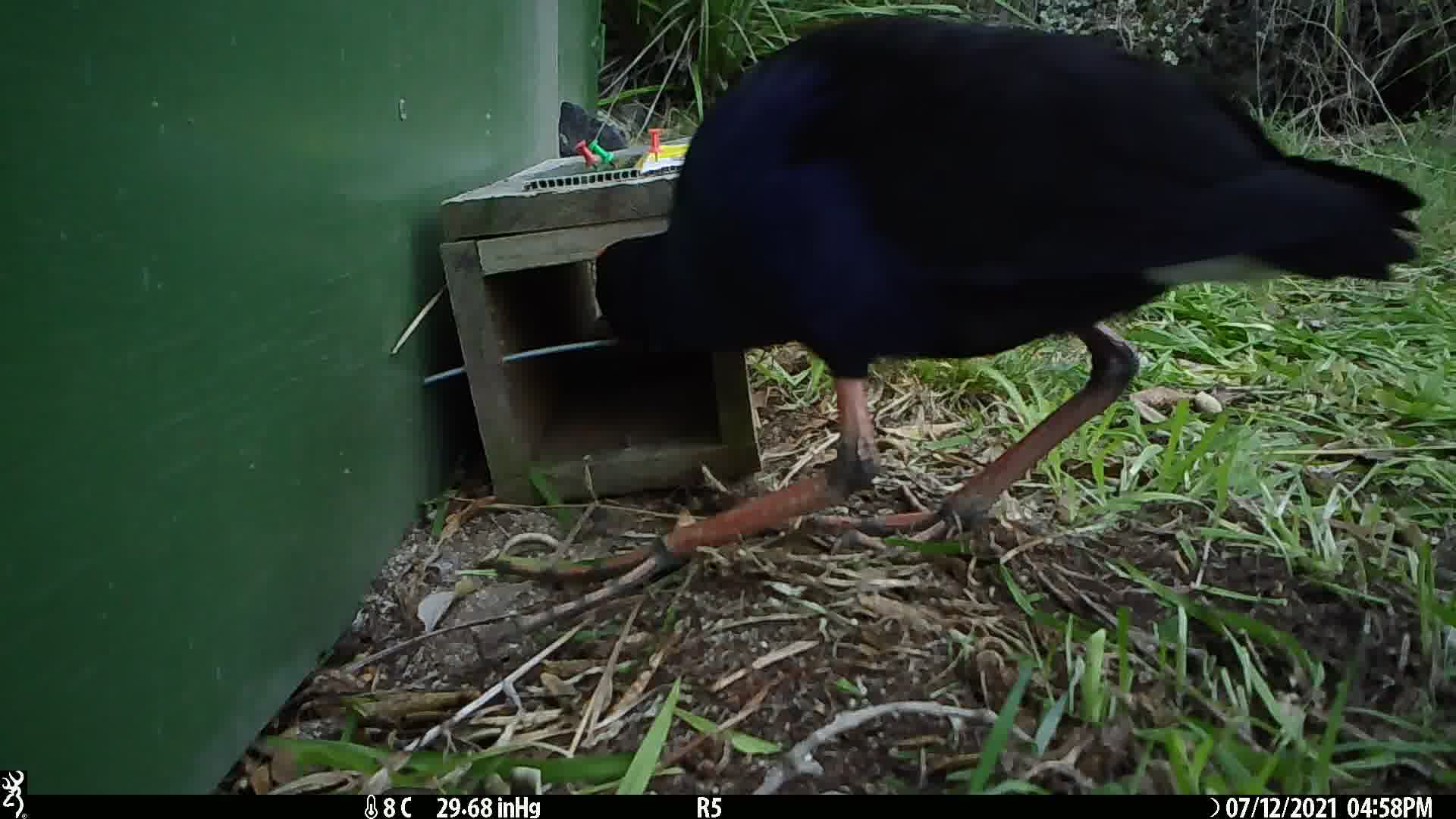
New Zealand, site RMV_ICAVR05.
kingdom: Animalia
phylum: Chordata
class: Aves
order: Gruiformes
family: Rallidae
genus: Porphyrio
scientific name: Porphyrio melanotus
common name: australasian swamphen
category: pukeko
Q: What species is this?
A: Pukeko (australasian swamphen) (Porphyrio melanotus).